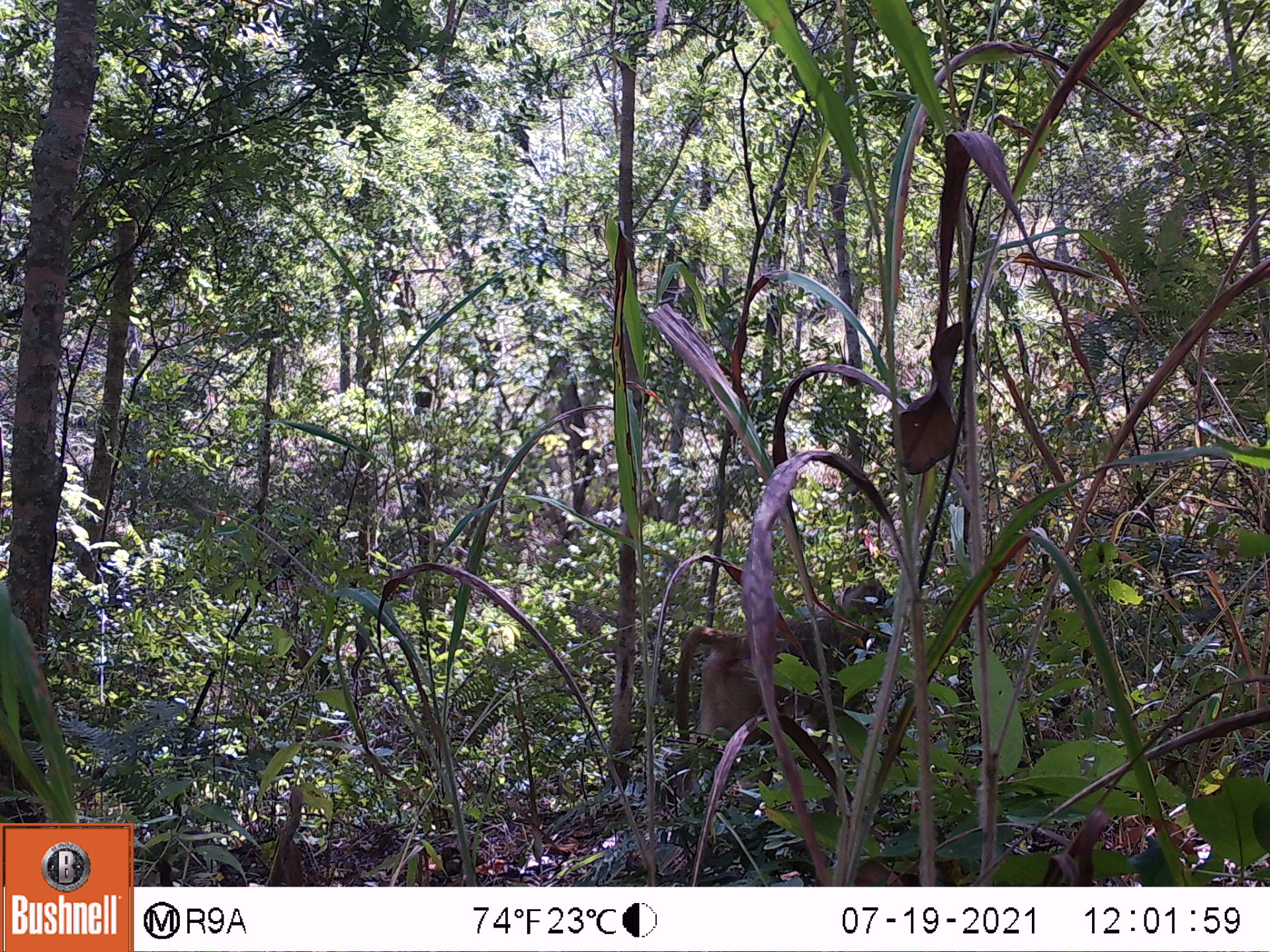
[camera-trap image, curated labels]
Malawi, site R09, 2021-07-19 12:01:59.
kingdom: Animalia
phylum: Chordata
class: Mammalia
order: Primates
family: Cercopithecidae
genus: Papio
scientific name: Papio cynocephalus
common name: yellow baboon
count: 1